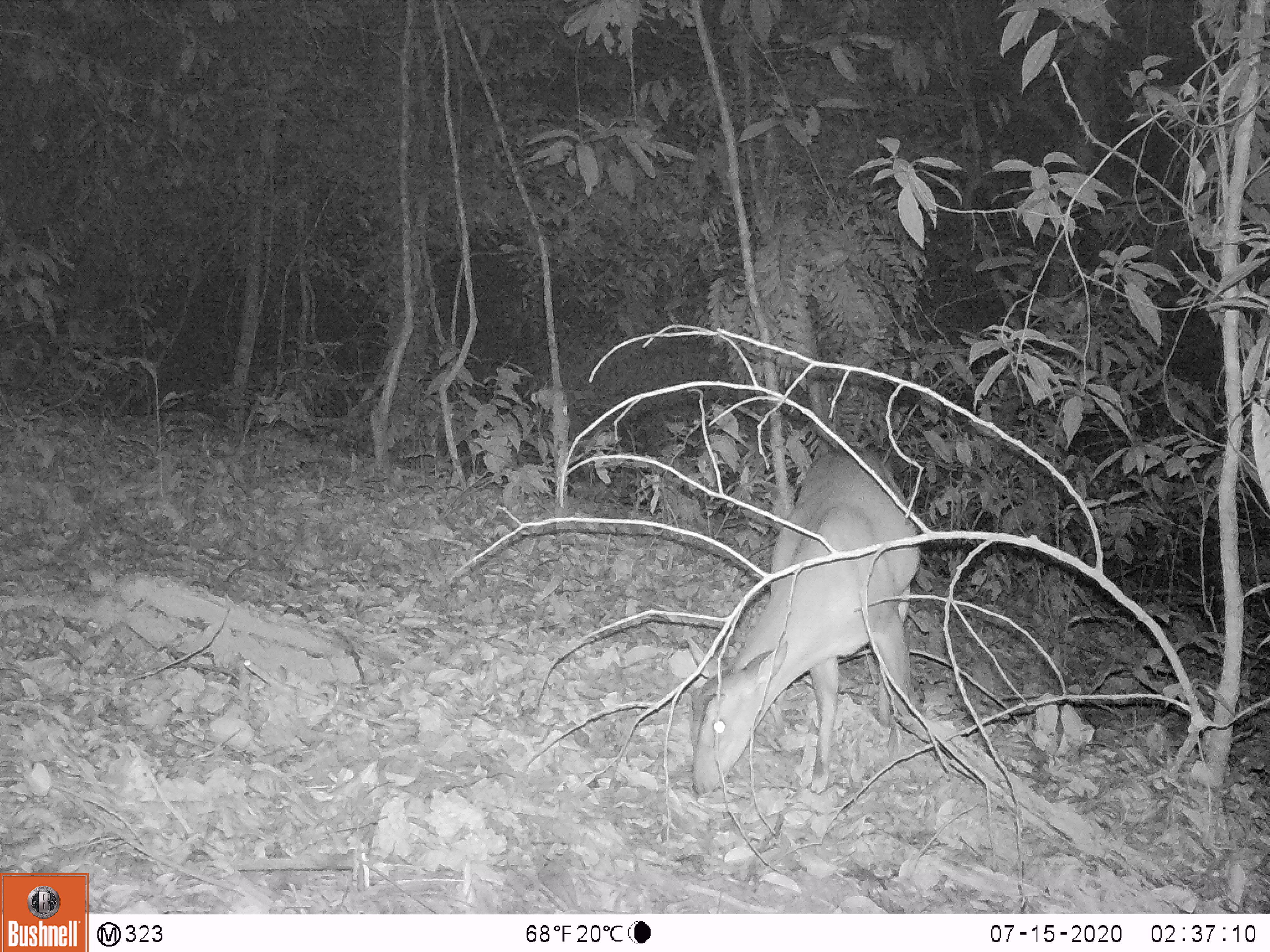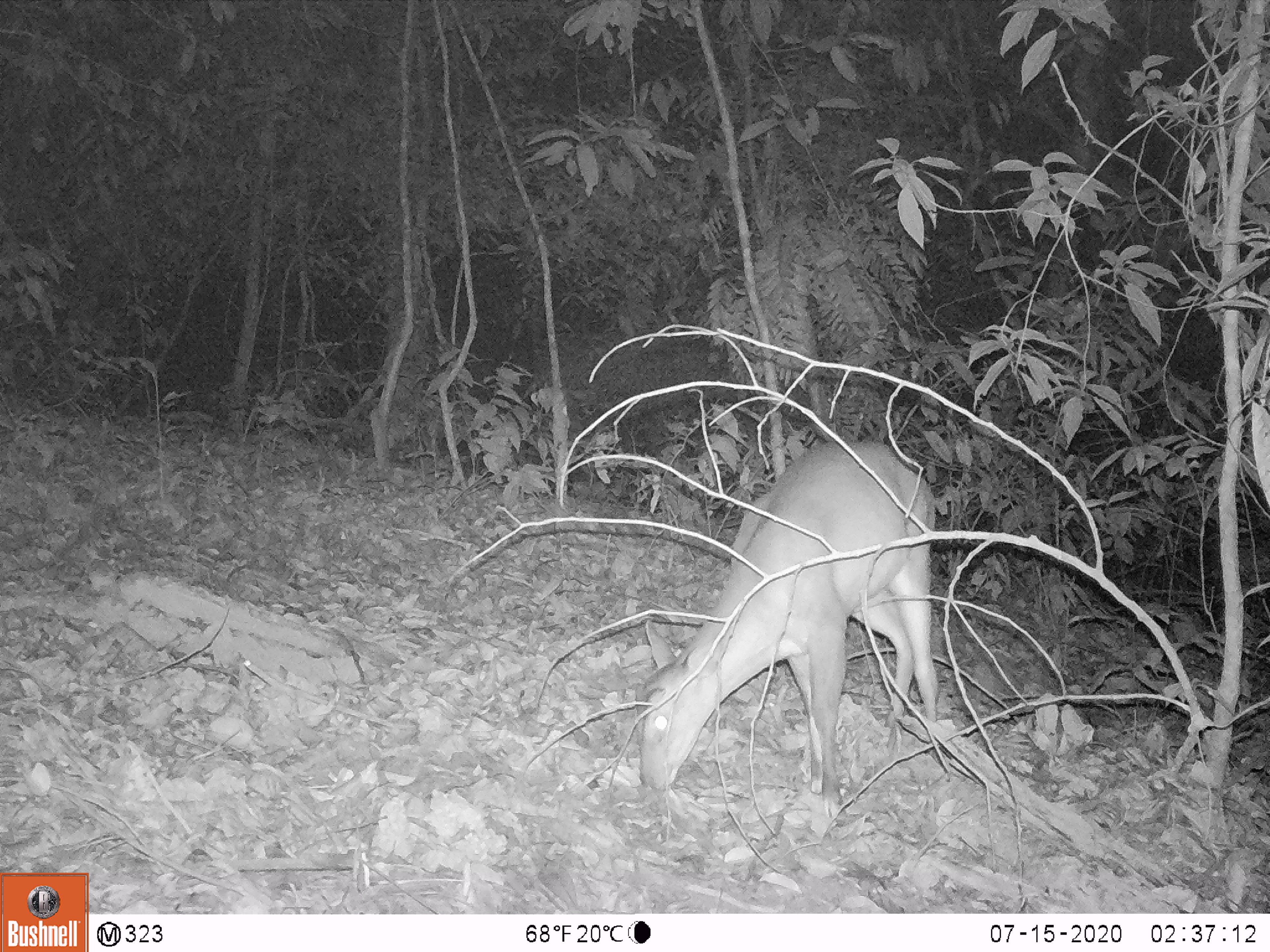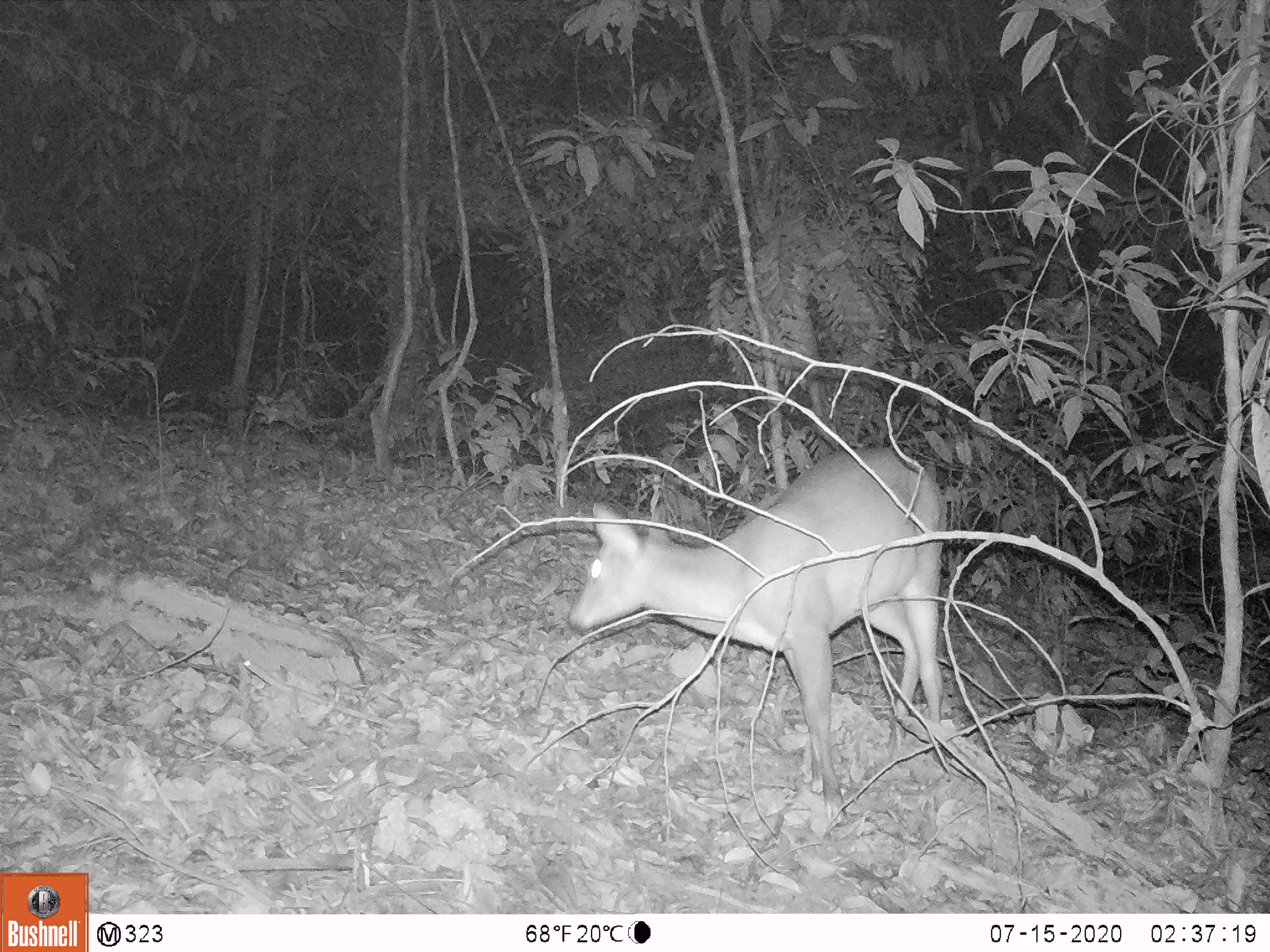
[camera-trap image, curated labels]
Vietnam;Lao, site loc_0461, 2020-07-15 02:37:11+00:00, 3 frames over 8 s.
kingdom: Animalia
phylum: Chordata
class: Mammalia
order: Artiodactyla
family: Cervidae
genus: Muntiacus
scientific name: Muntiacus vuquangensis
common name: large-antlered muntjac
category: large antlered muntjac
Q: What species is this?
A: Large antlered muntjac (large-antlered muntjac) (Muntiacus vuquangensis).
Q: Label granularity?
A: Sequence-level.